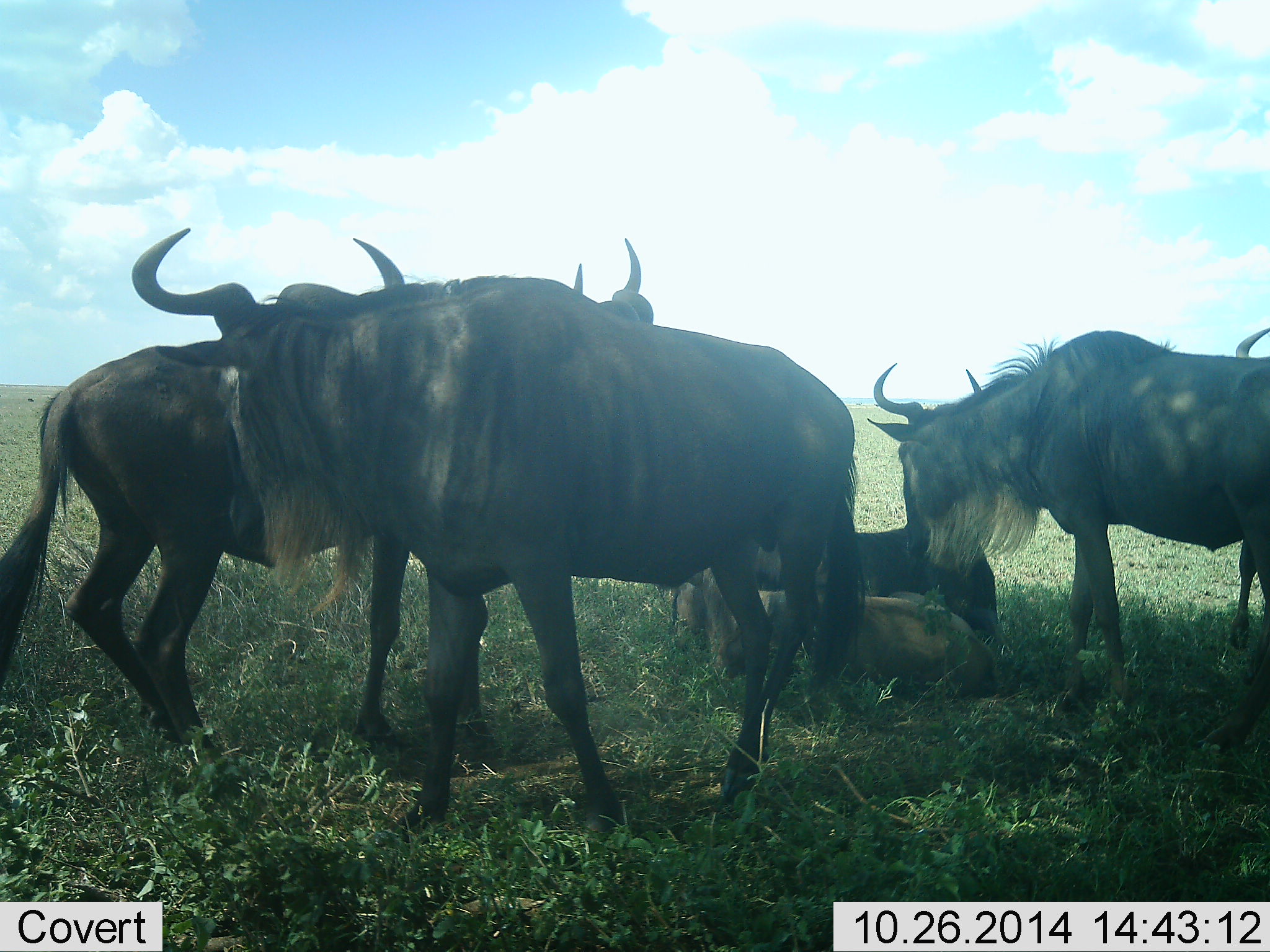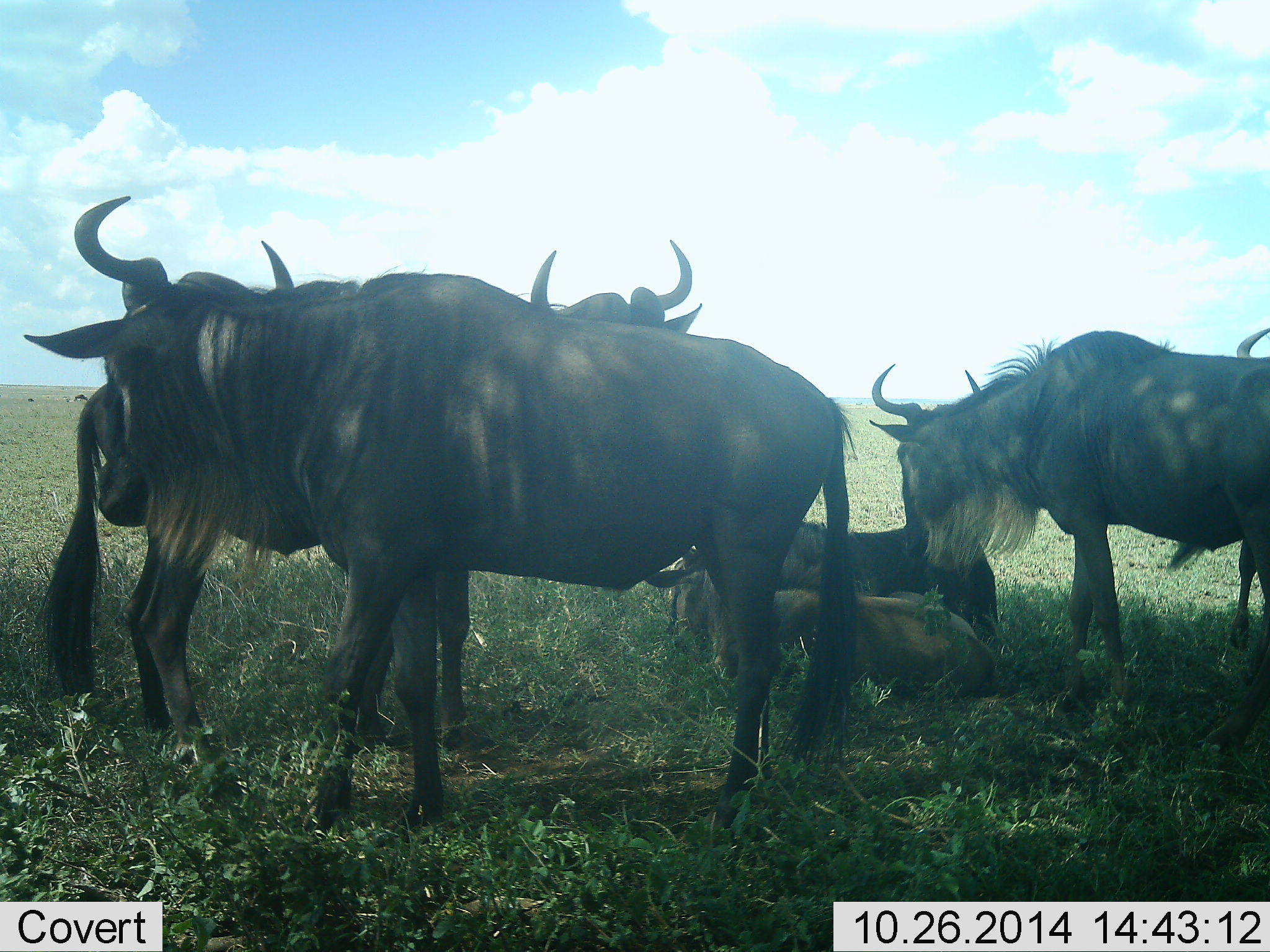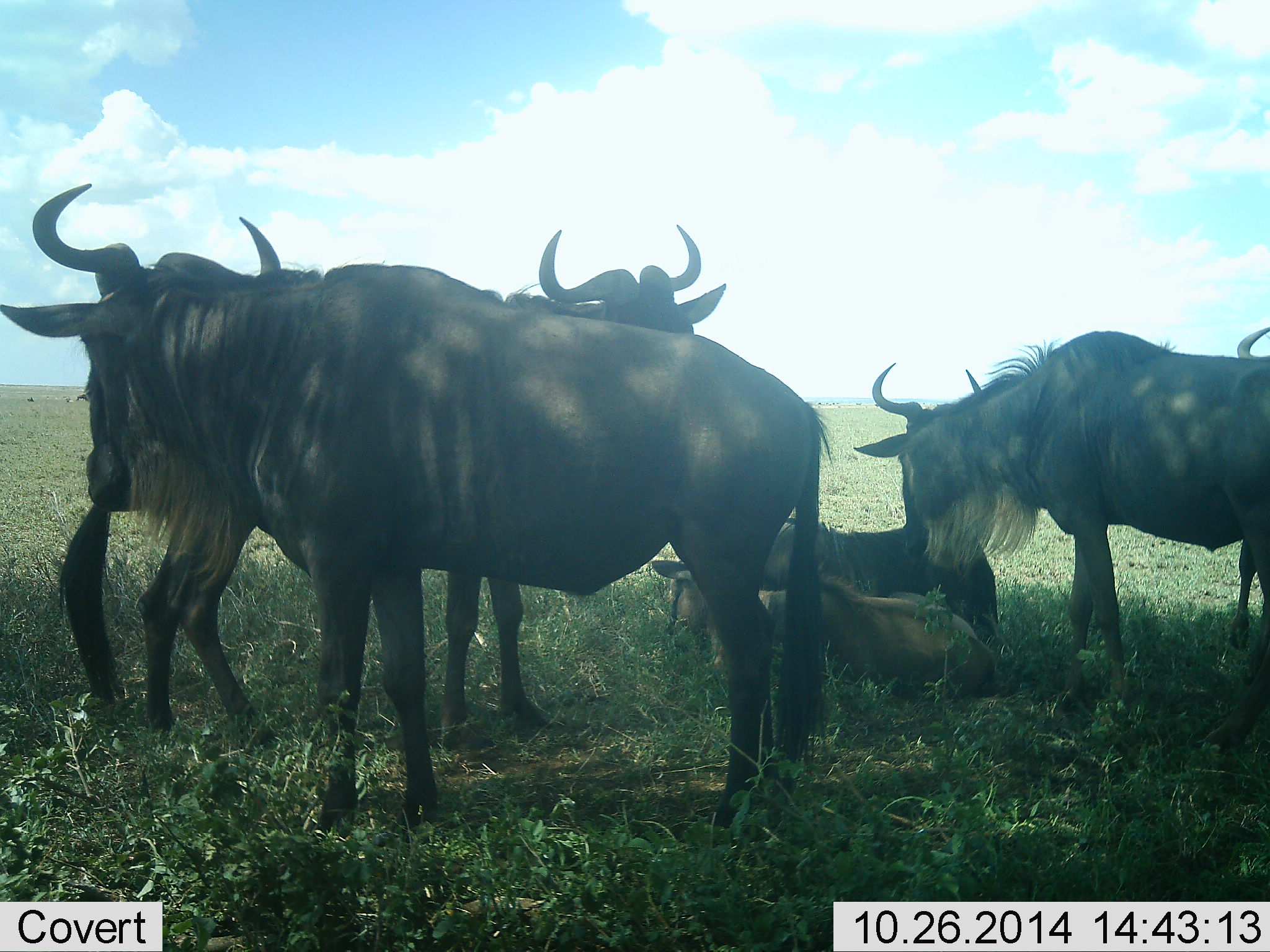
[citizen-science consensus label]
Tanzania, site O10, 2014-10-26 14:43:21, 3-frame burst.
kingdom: Animalia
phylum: Chordata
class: Mammalia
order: Artiodactyla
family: Bovidae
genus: Connochaetes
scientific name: Connochaetes taurinus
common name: blue wildebeest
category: wildebeest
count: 6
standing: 80%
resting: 80%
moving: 20%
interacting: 30%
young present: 40%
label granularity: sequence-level